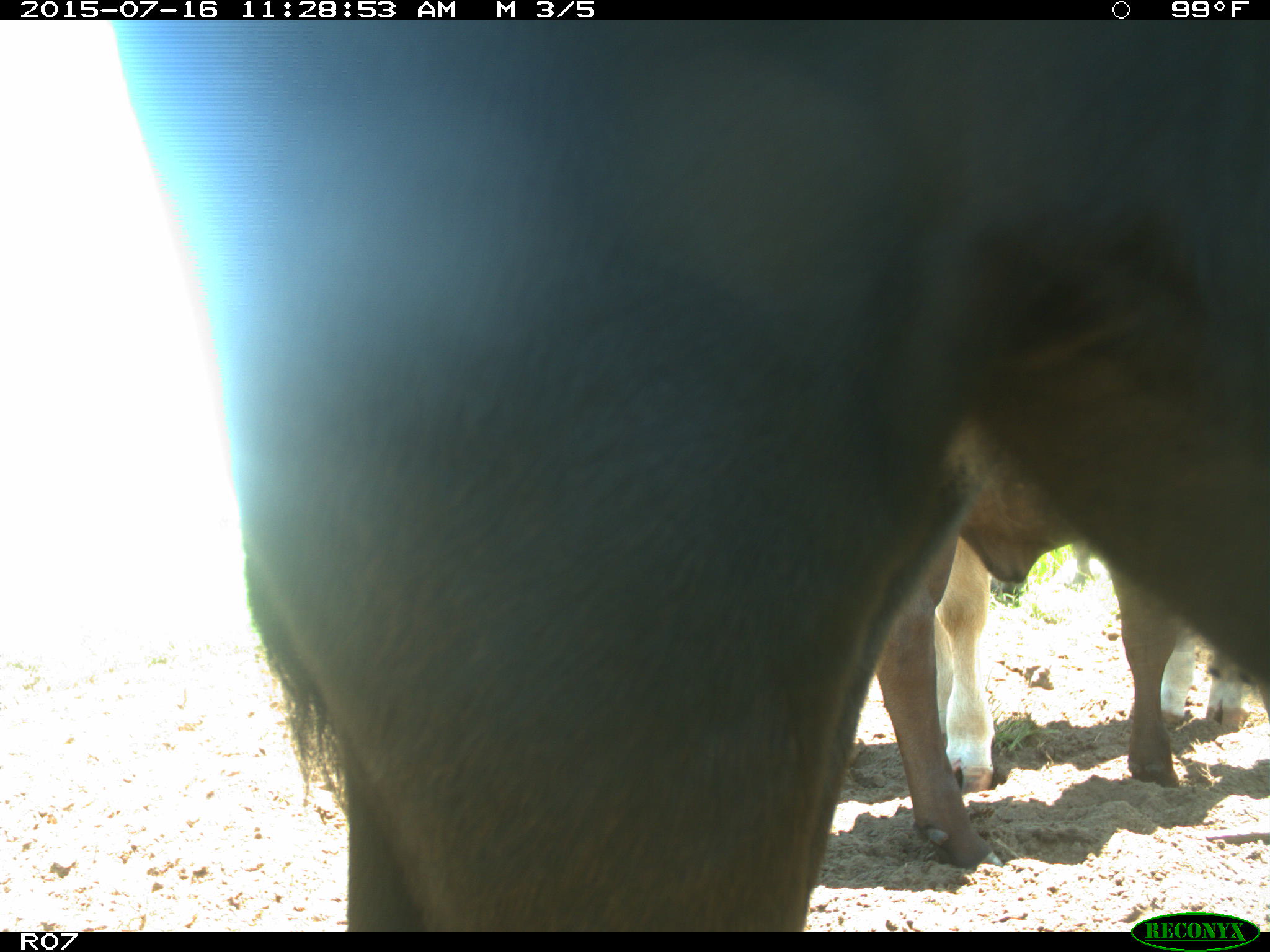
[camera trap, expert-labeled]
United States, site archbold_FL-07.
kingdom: Animalia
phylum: Chordata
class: Mammalia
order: Artiodactyla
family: Bovidae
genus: Bos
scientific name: Bos taurus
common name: domestic cow